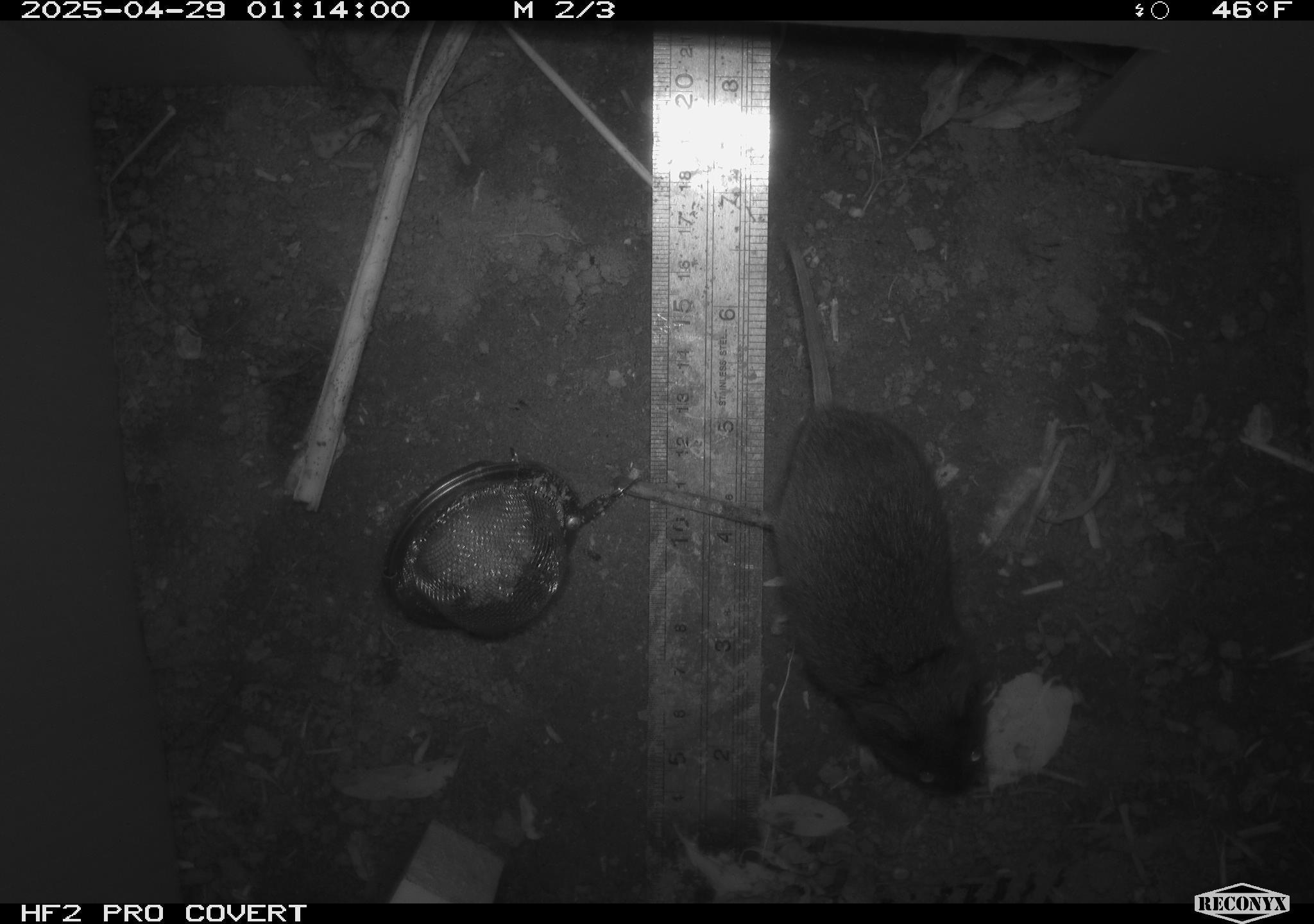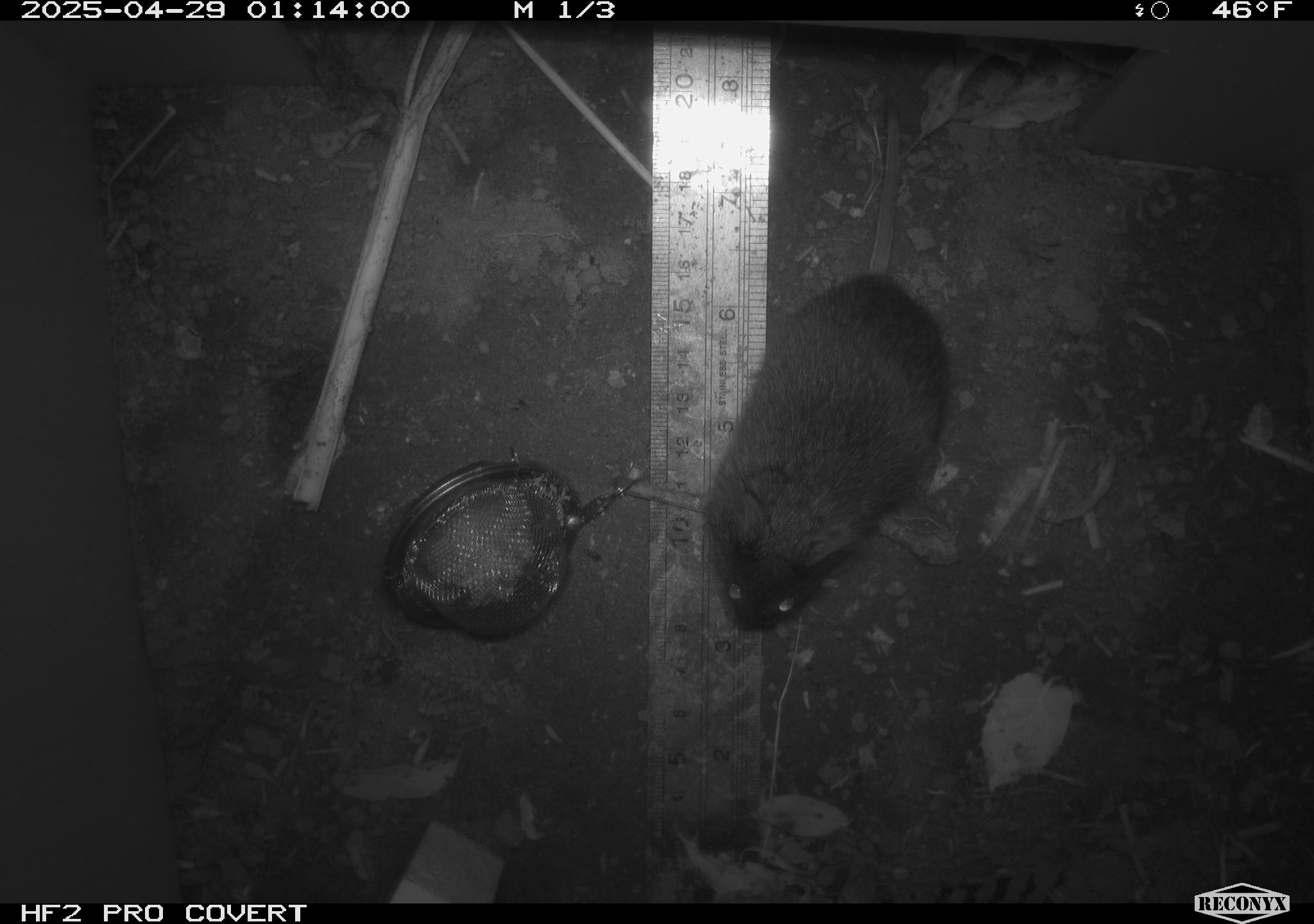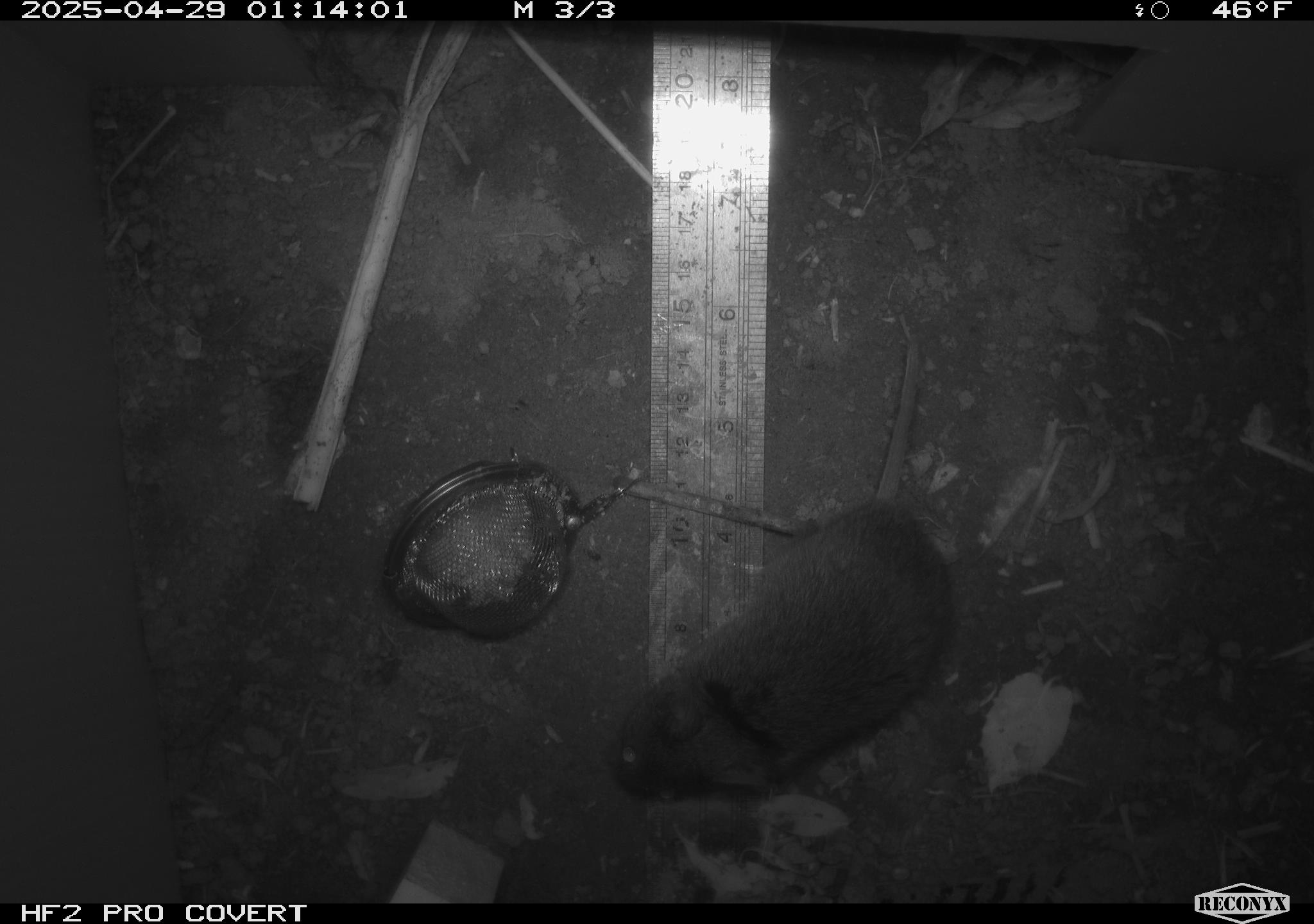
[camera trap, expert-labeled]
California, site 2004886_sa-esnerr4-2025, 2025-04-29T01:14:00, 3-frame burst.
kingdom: Animalia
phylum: Chordata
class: Mammalia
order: Rodentia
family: Cricetidae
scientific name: Arvicolinae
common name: voles, lemmings, and muskrats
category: arvicolinae subfamily